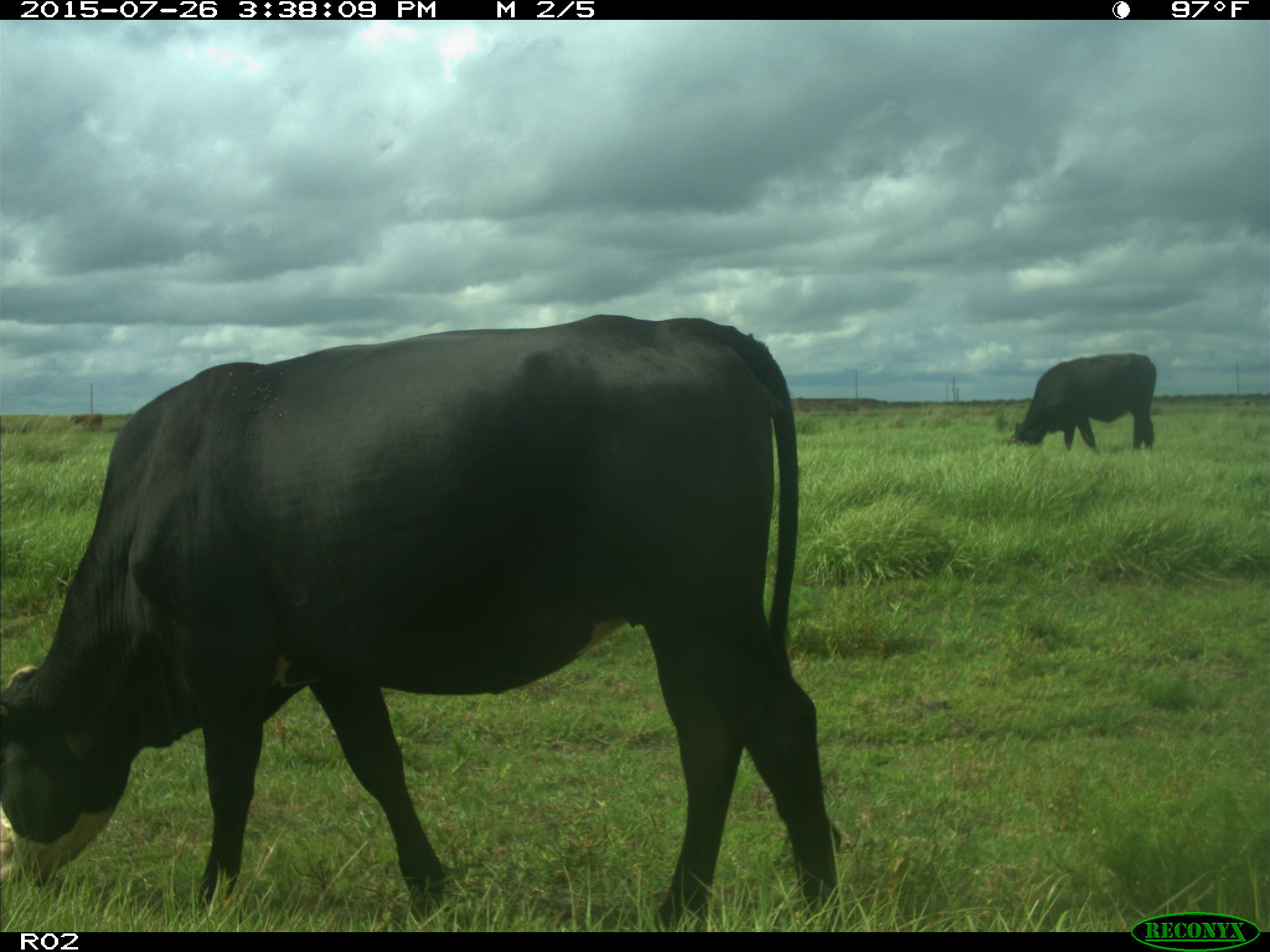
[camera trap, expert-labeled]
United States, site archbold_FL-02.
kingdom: Animalia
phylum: Chordata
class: Mammalia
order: Artiodactyla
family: Bovidae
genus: Bos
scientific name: Bos taurus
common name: domestic cow